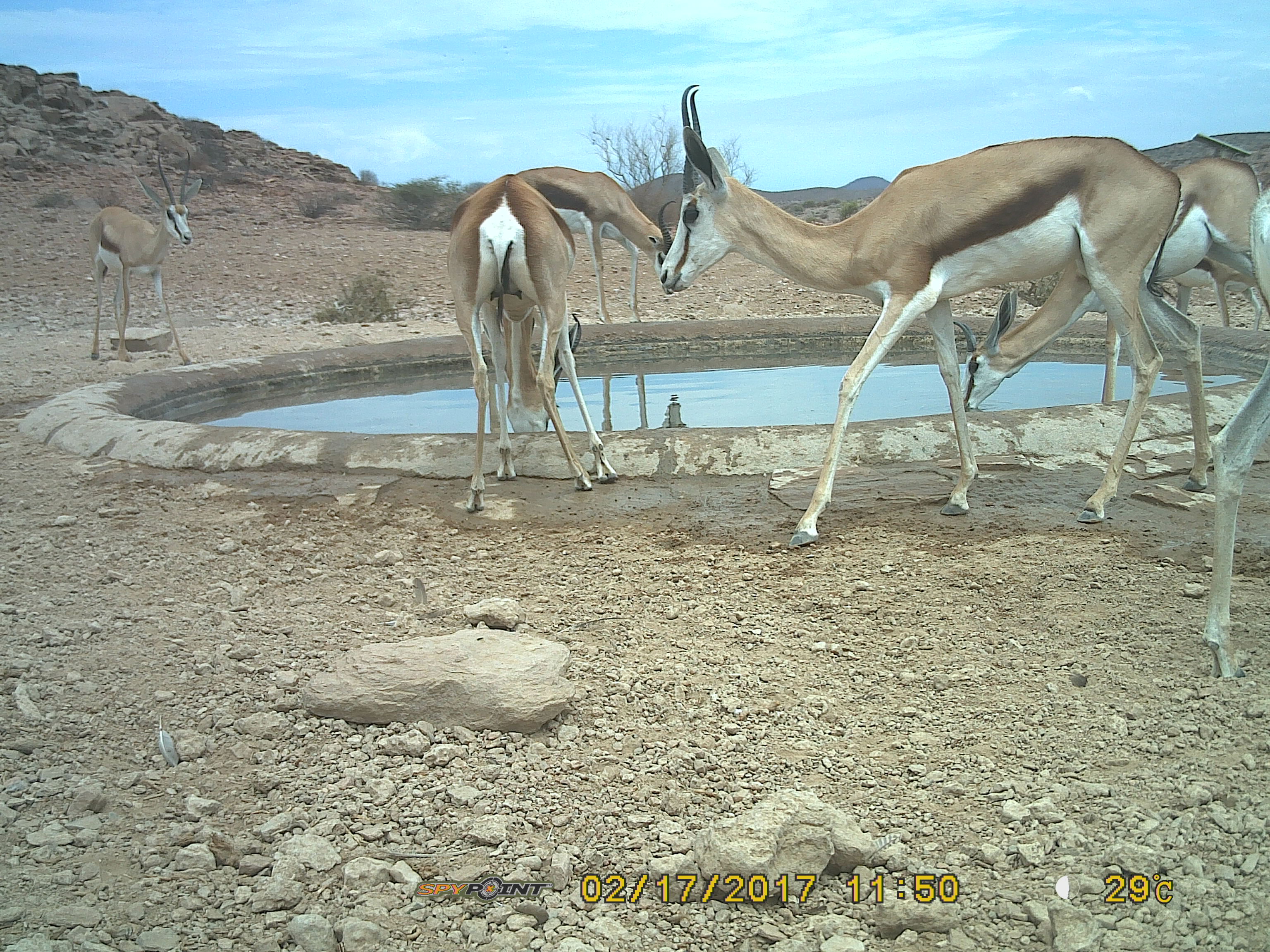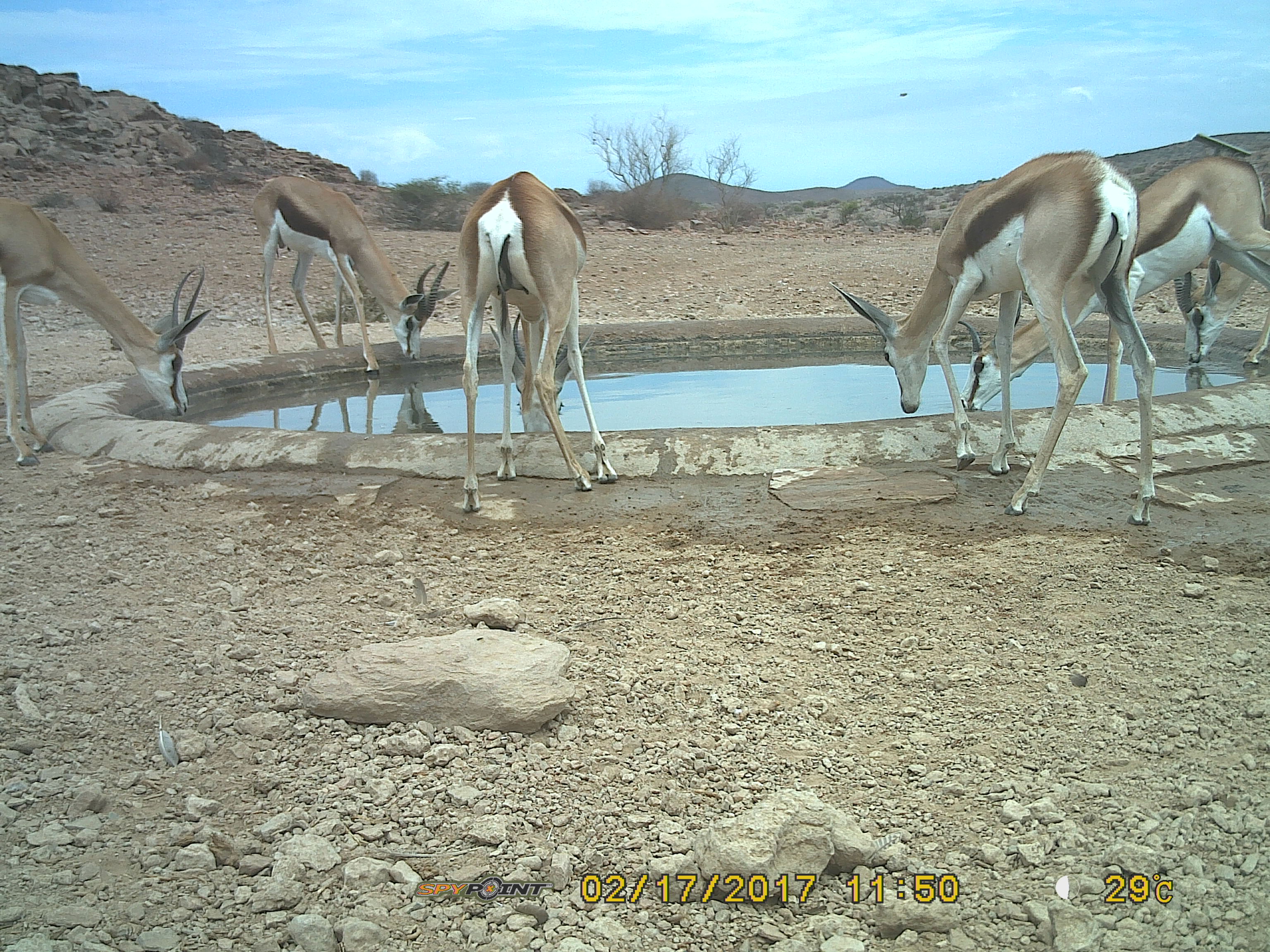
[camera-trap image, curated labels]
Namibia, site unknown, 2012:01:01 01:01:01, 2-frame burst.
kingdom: Animalia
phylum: Chordata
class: Mammalia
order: Artiodactyla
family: Bovidae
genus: Antidorcas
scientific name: Antidorcas marsupialis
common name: springbok